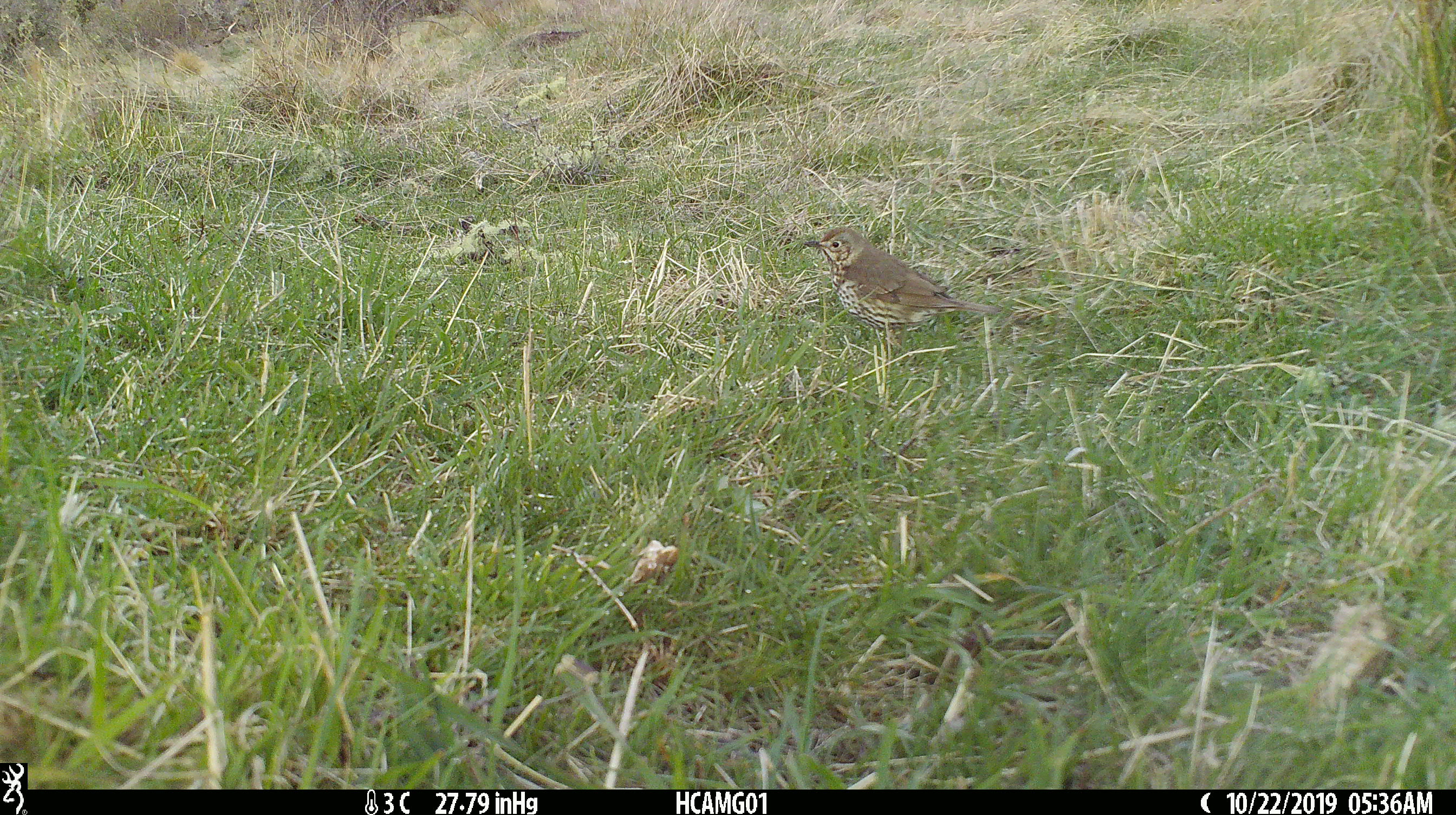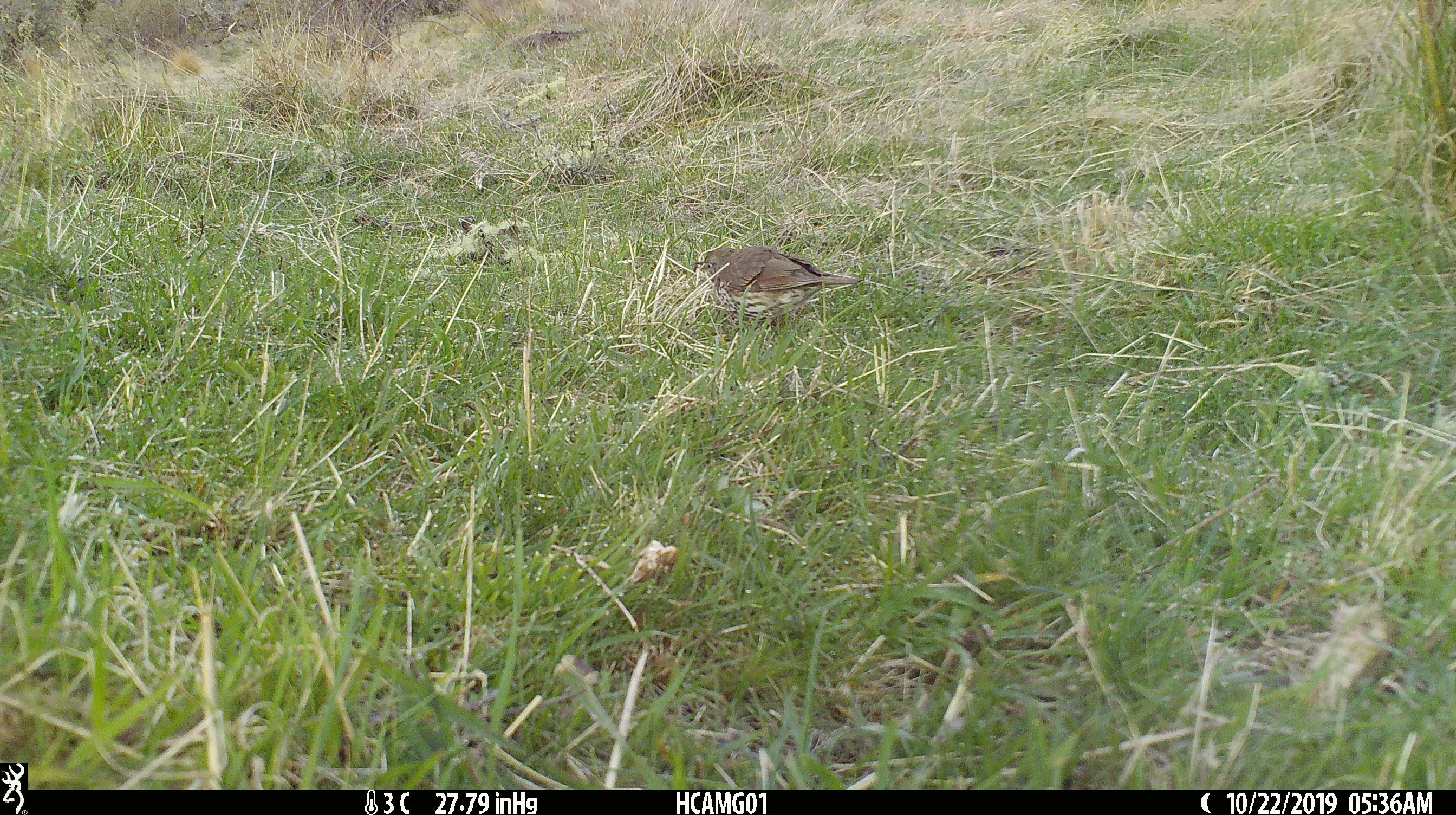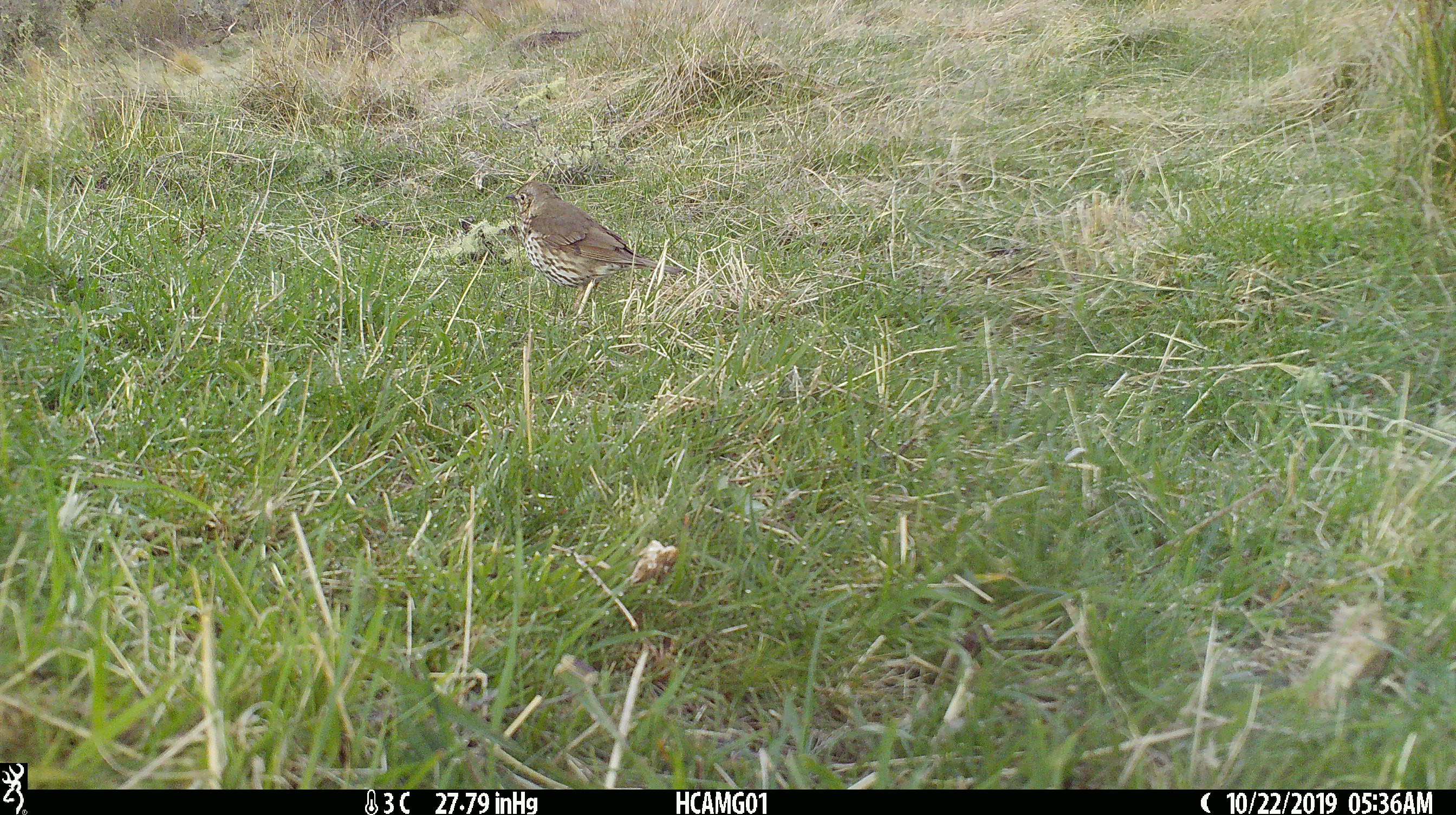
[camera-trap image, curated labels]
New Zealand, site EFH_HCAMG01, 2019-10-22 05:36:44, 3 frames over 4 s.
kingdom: Animalia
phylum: Chordata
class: Aves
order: Passeriformes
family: Turdidae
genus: Turdus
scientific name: Turdus philomelos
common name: song thrush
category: thrush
Thrush (song thrush) (Turdus philomelos).